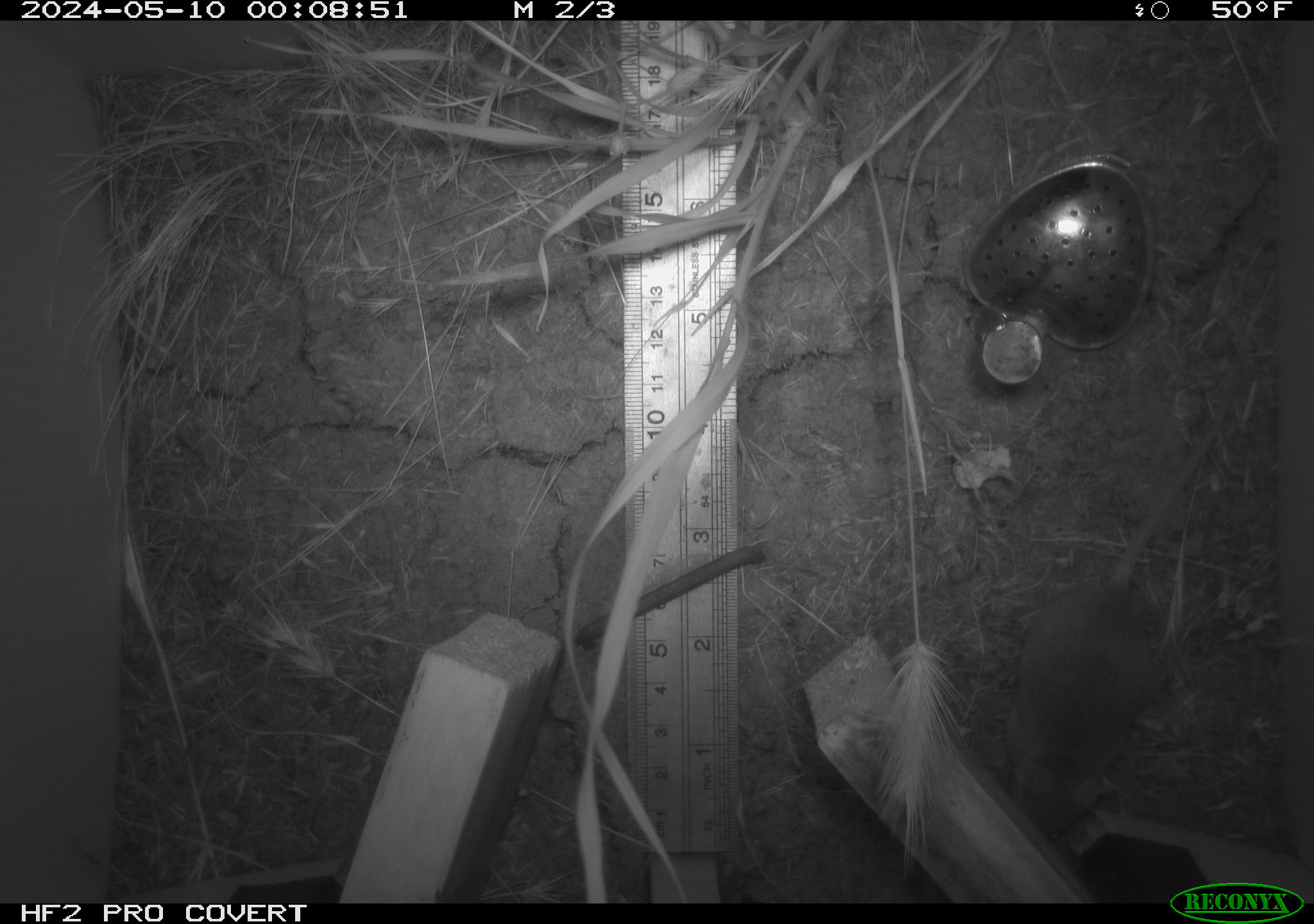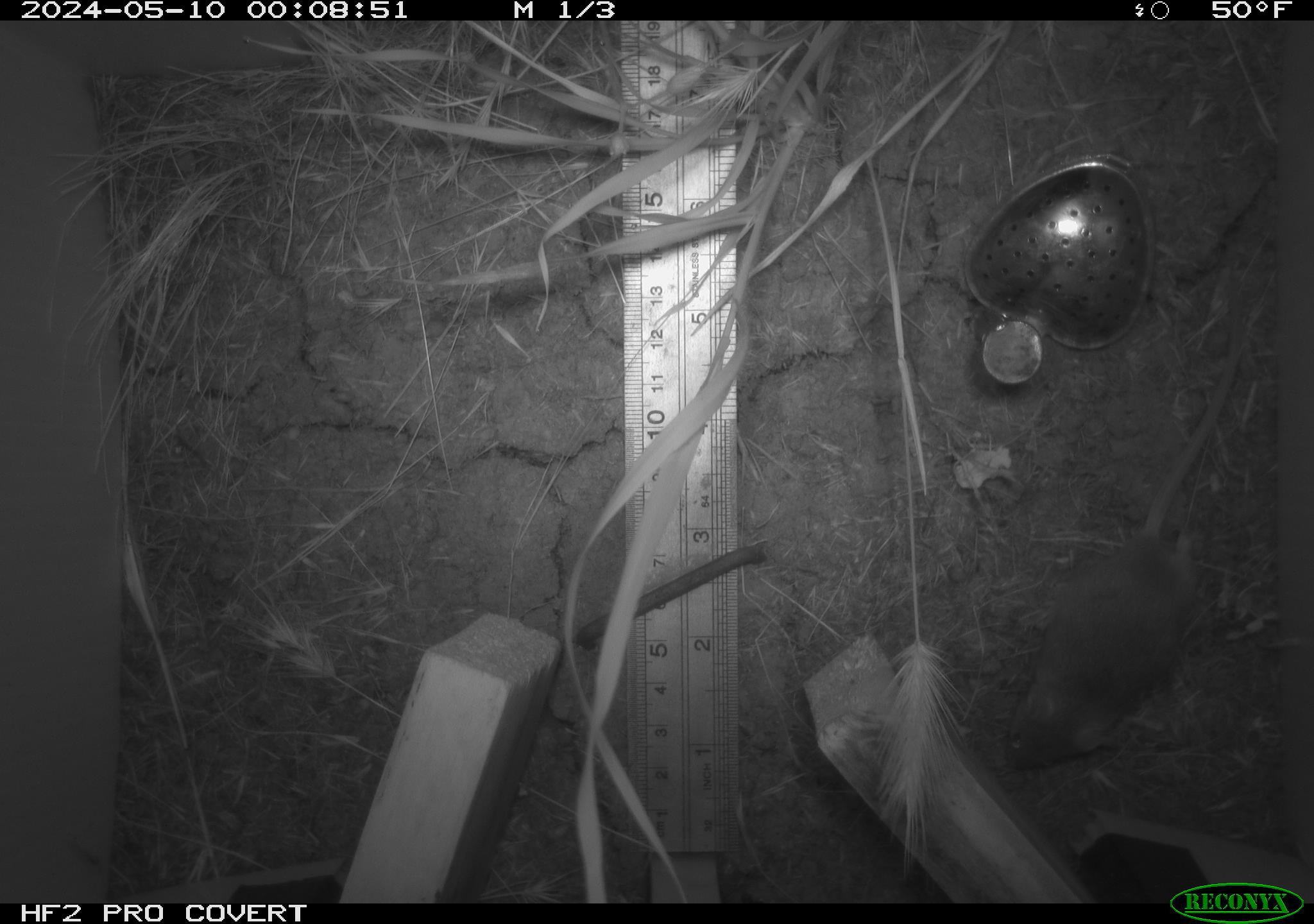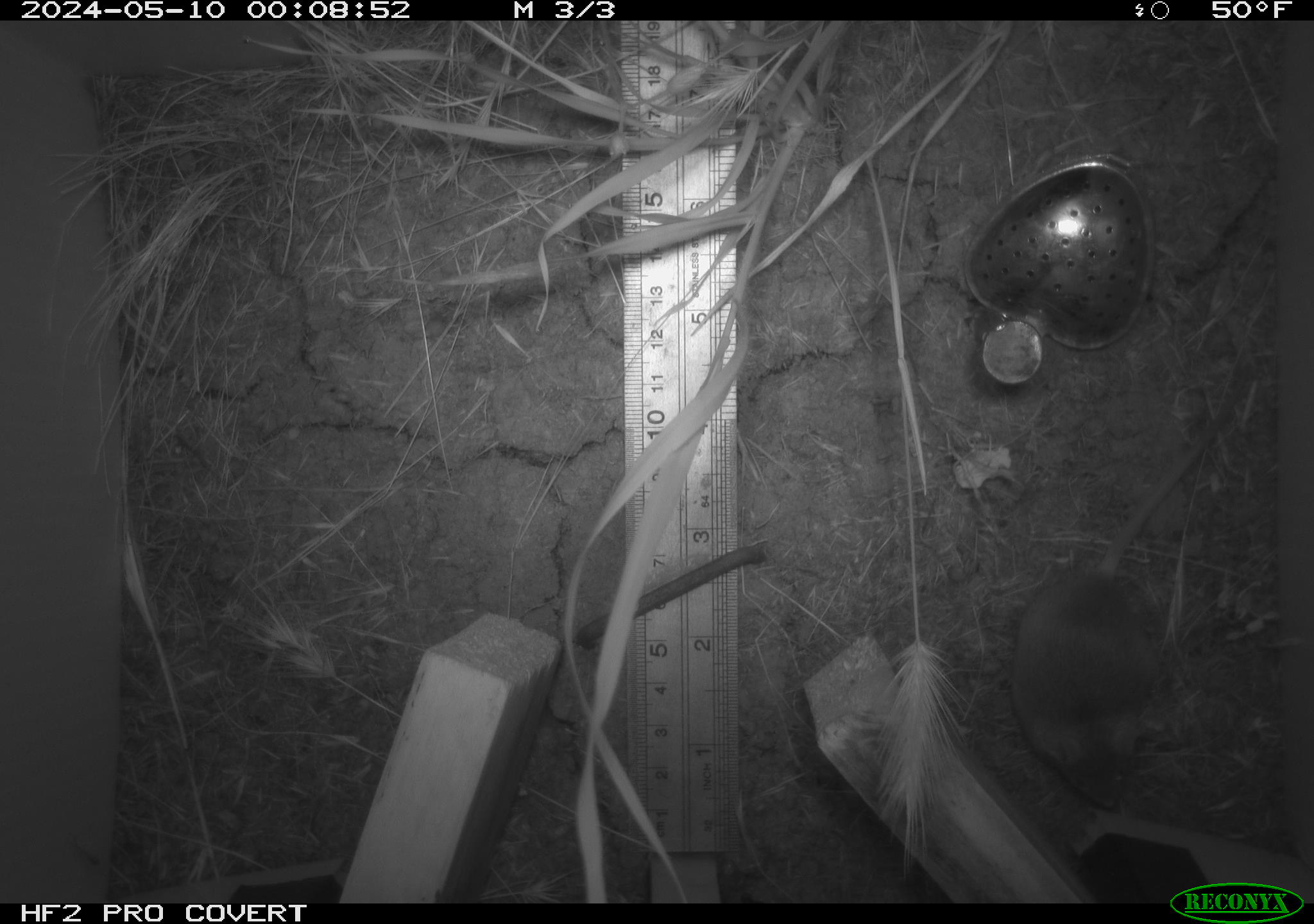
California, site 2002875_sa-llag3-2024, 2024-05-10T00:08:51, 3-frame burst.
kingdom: Animalia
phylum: Chordata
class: Mammalia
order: Rodentia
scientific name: Rodentia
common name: rodent